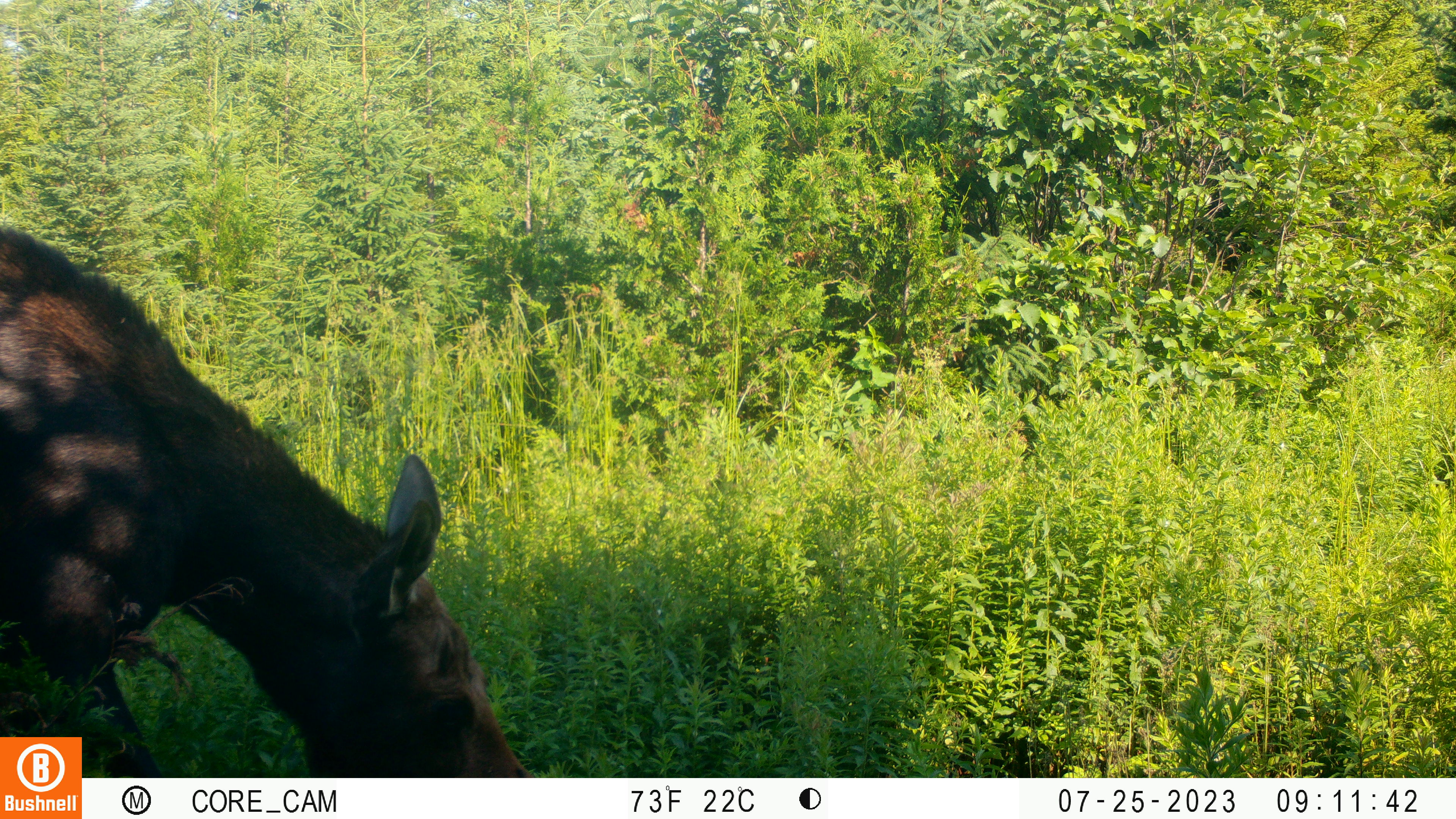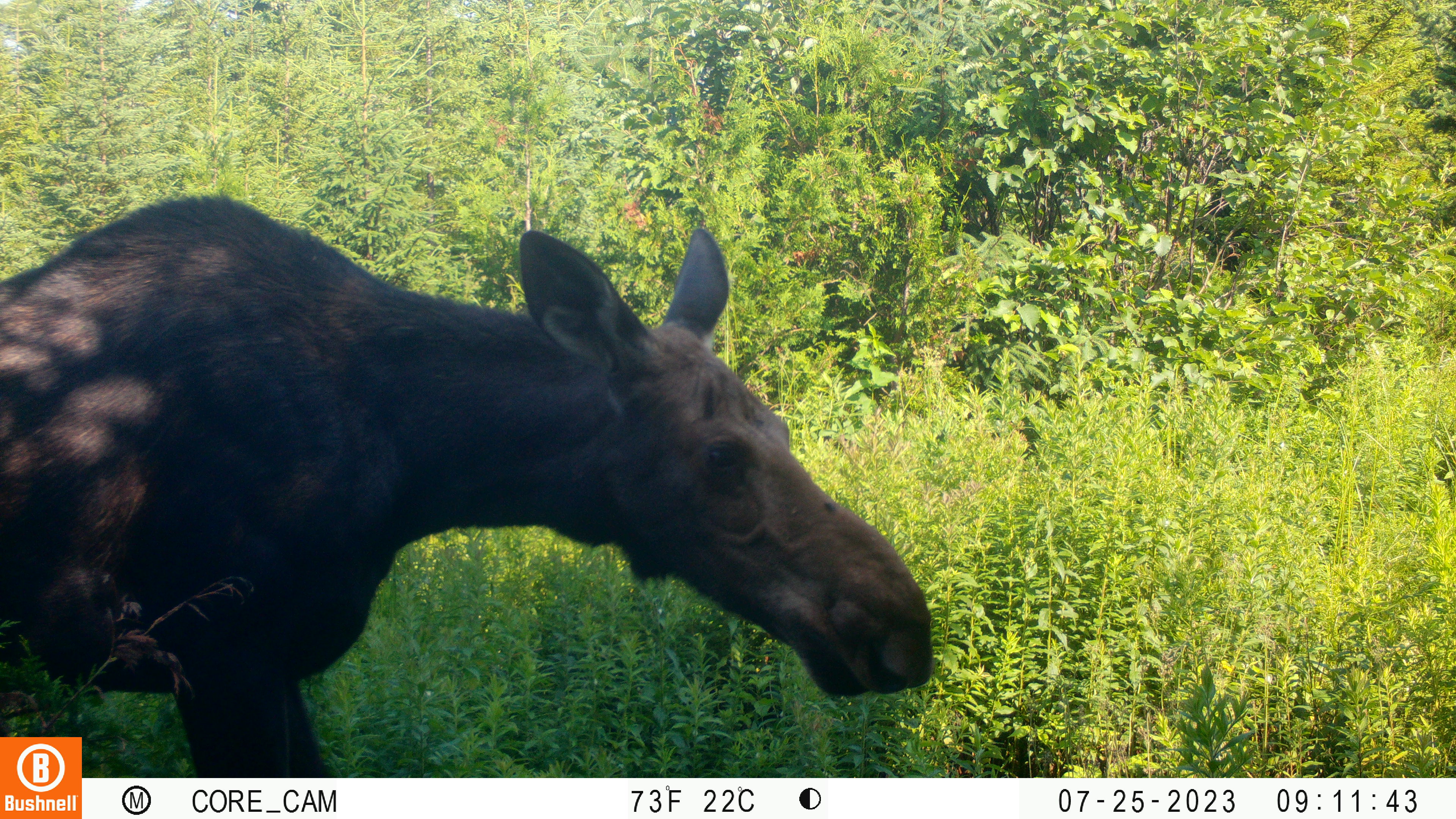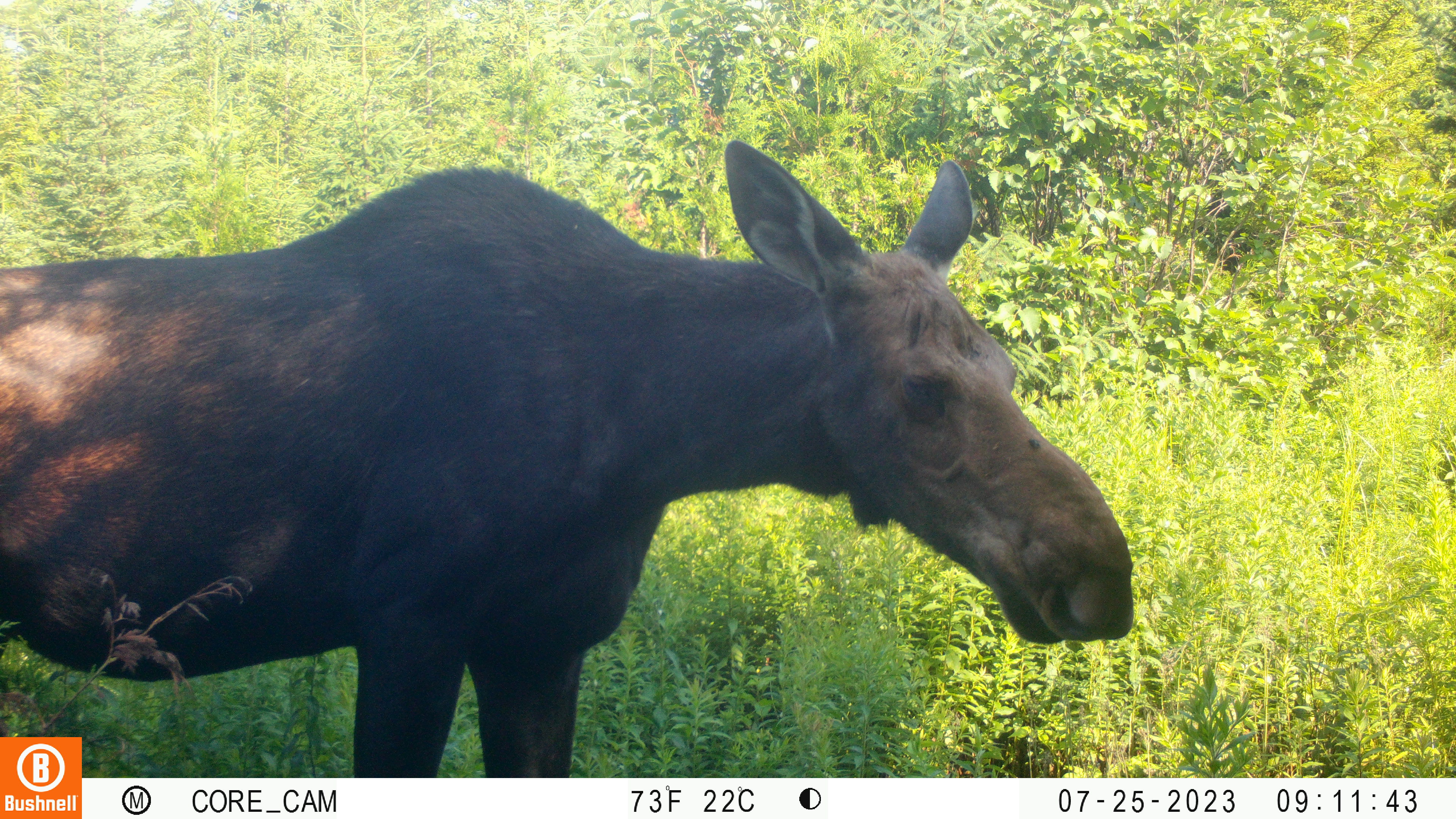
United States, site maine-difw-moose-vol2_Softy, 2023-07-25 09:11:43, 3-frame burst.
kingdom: Animalia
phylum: Chordata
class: Mammalia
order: Artiodactyla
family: Cervidae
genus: Alces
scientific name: Alces alces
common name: moose